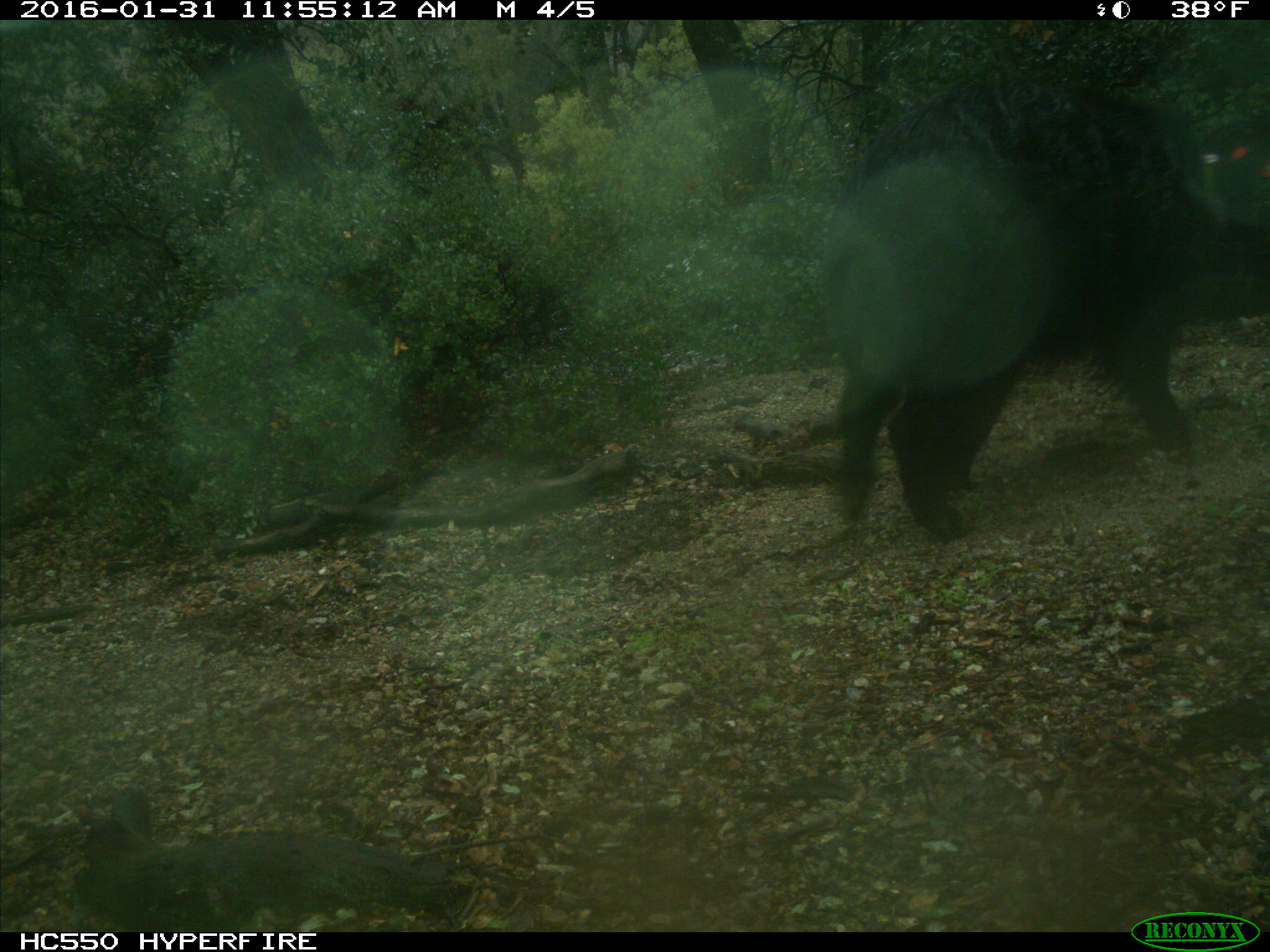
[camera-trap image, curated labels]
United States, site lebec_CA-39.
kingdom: Animalia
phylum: Chordata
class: Mammalia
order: Artiodactyla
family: Suidae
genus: Sus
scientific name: Sus scrofa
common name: wild boar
Sus scrofa (wild boar).